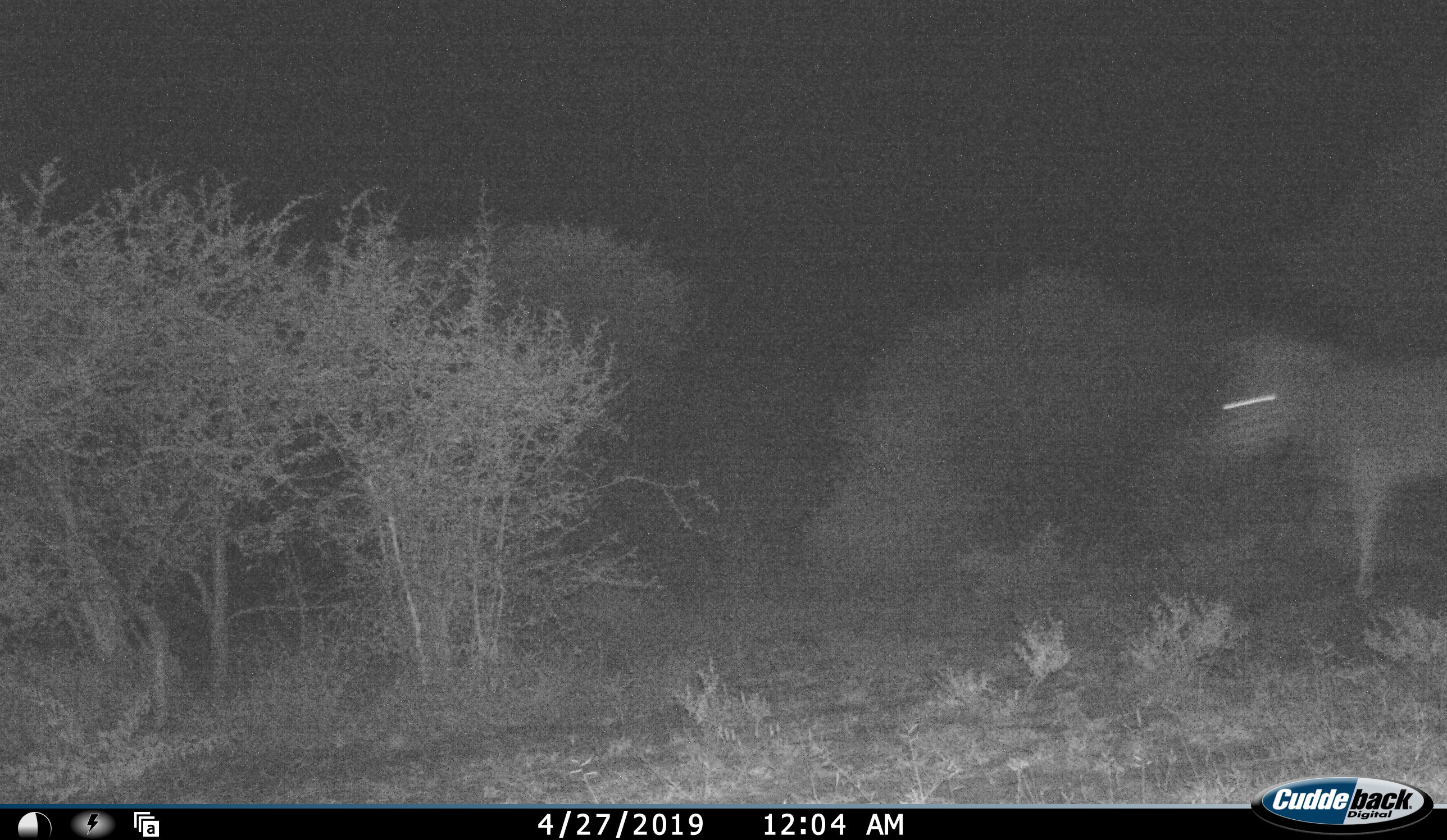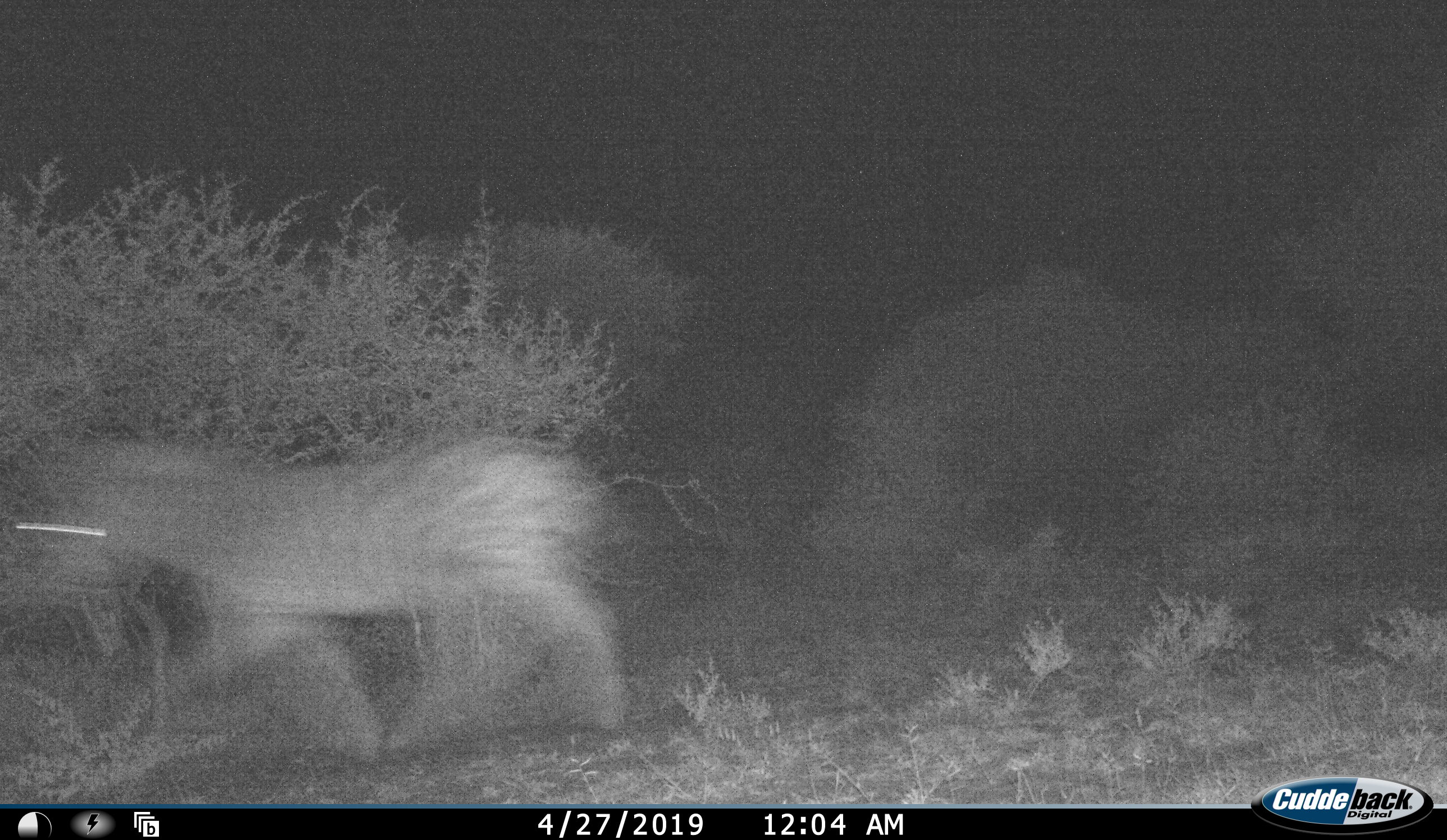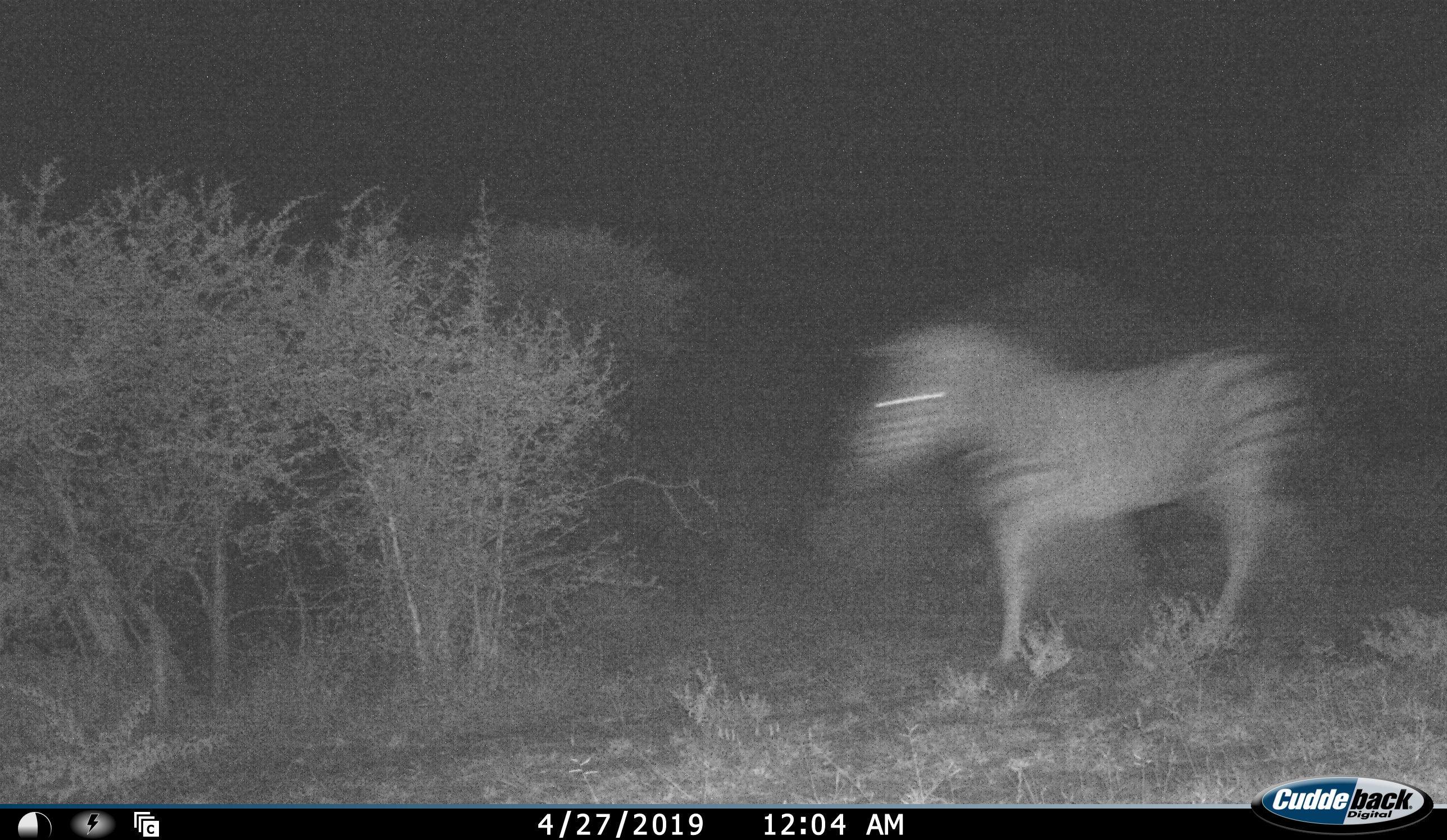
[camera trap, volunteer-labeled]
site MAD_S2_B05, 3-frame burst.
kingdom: Animalia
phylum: Chordata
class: Mammalia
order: Perissodactyla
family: Equidae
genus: Equus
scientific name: Equus quagga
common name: plains zebra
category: zebraplains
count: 1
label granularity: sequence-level